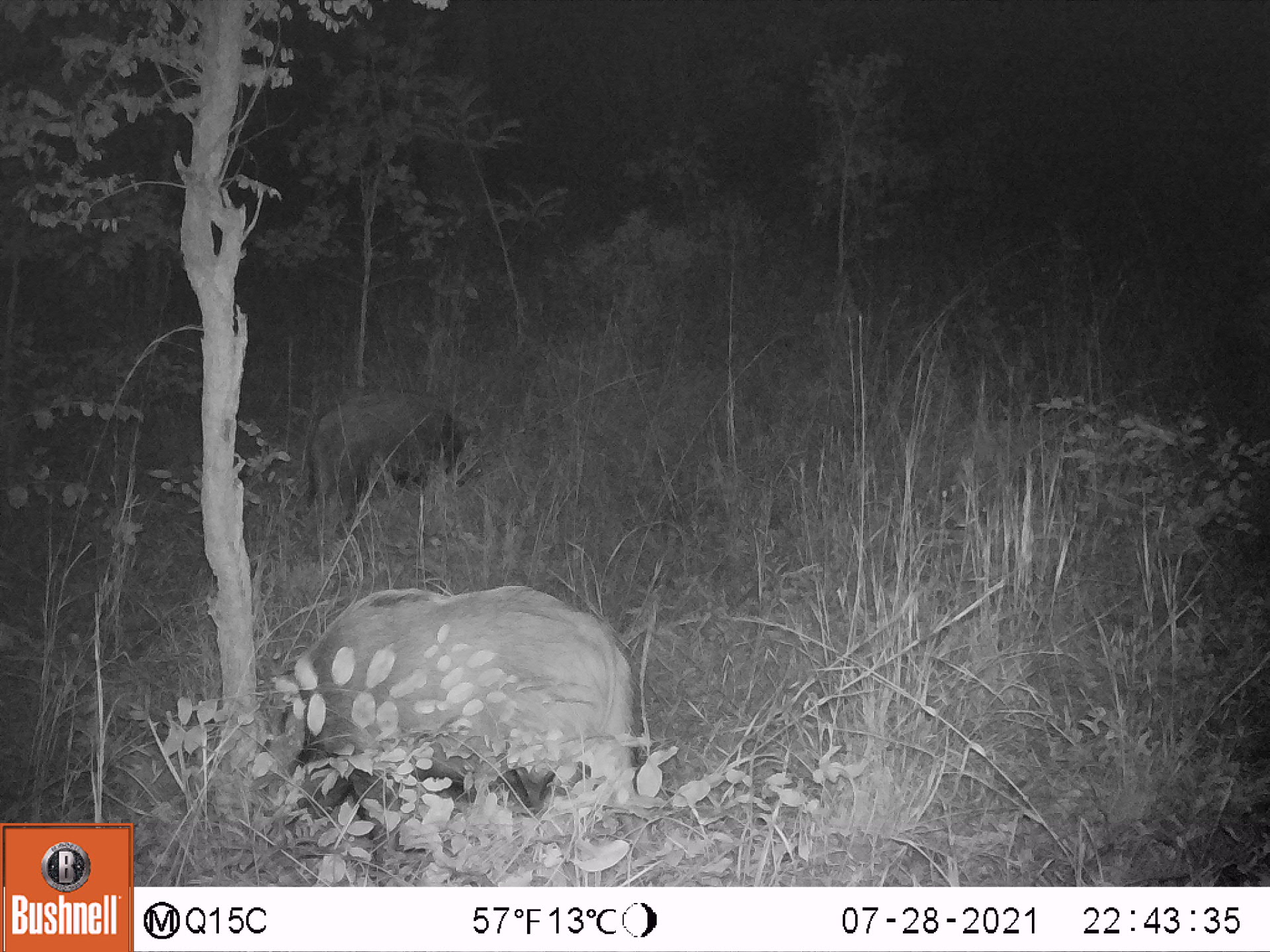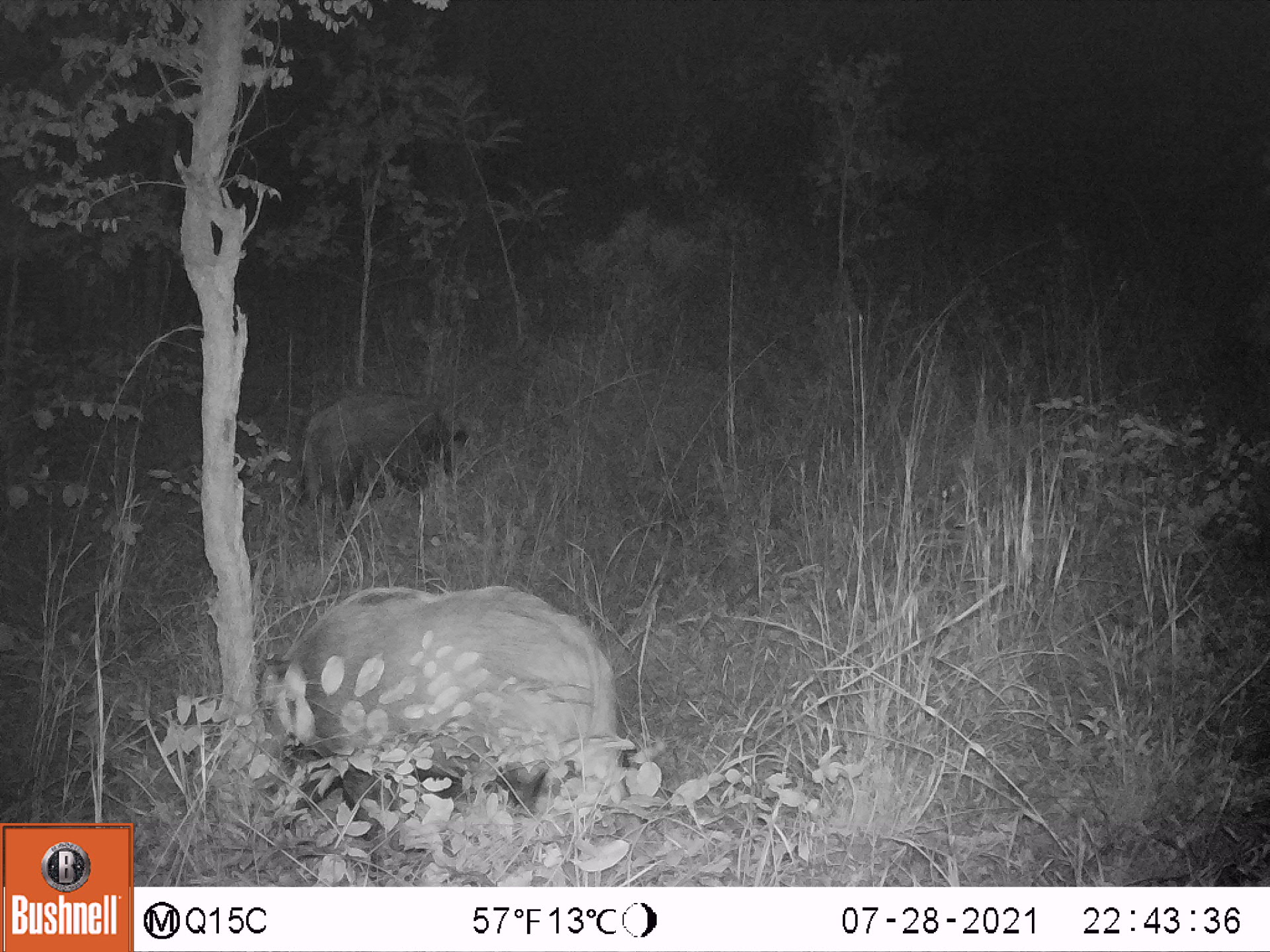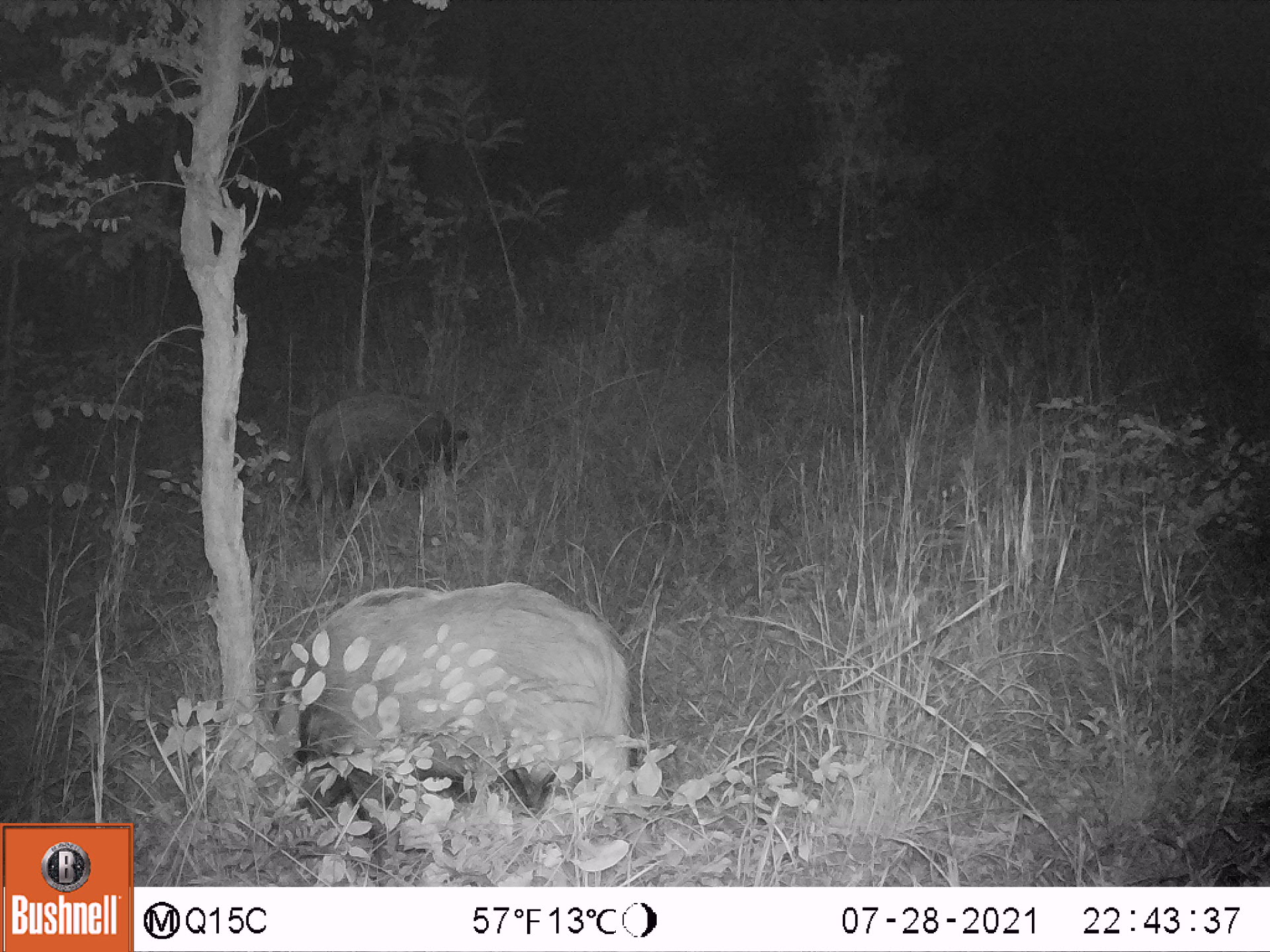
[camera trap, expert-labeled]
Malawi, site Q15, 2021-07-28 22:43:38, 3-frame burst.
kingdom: Animalia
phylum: Chordata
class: Mammalia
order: Artiodactyla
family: Suidae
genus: Potamochoerus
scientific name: Potamochoerus larvatus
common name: bushpig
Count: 2.